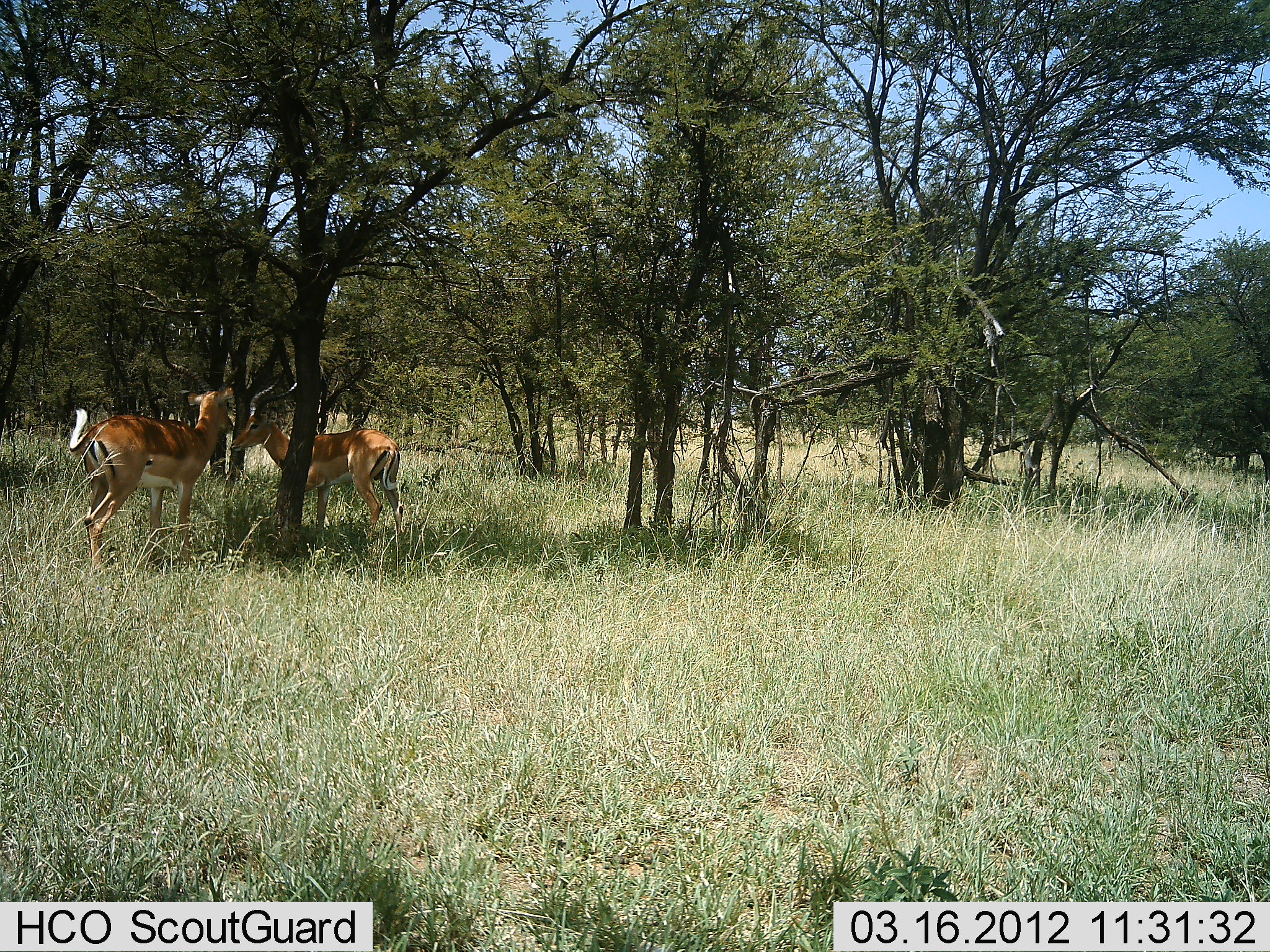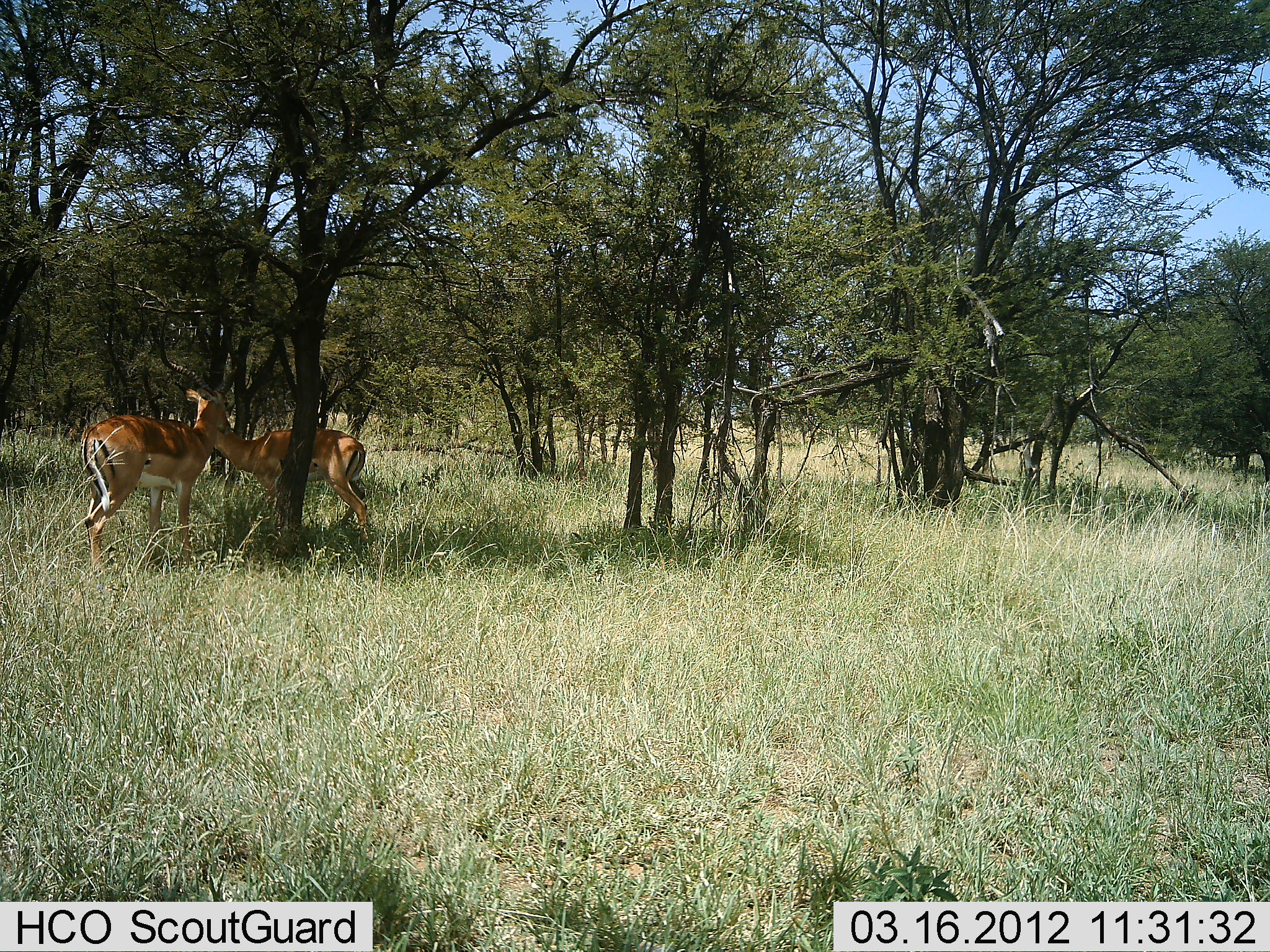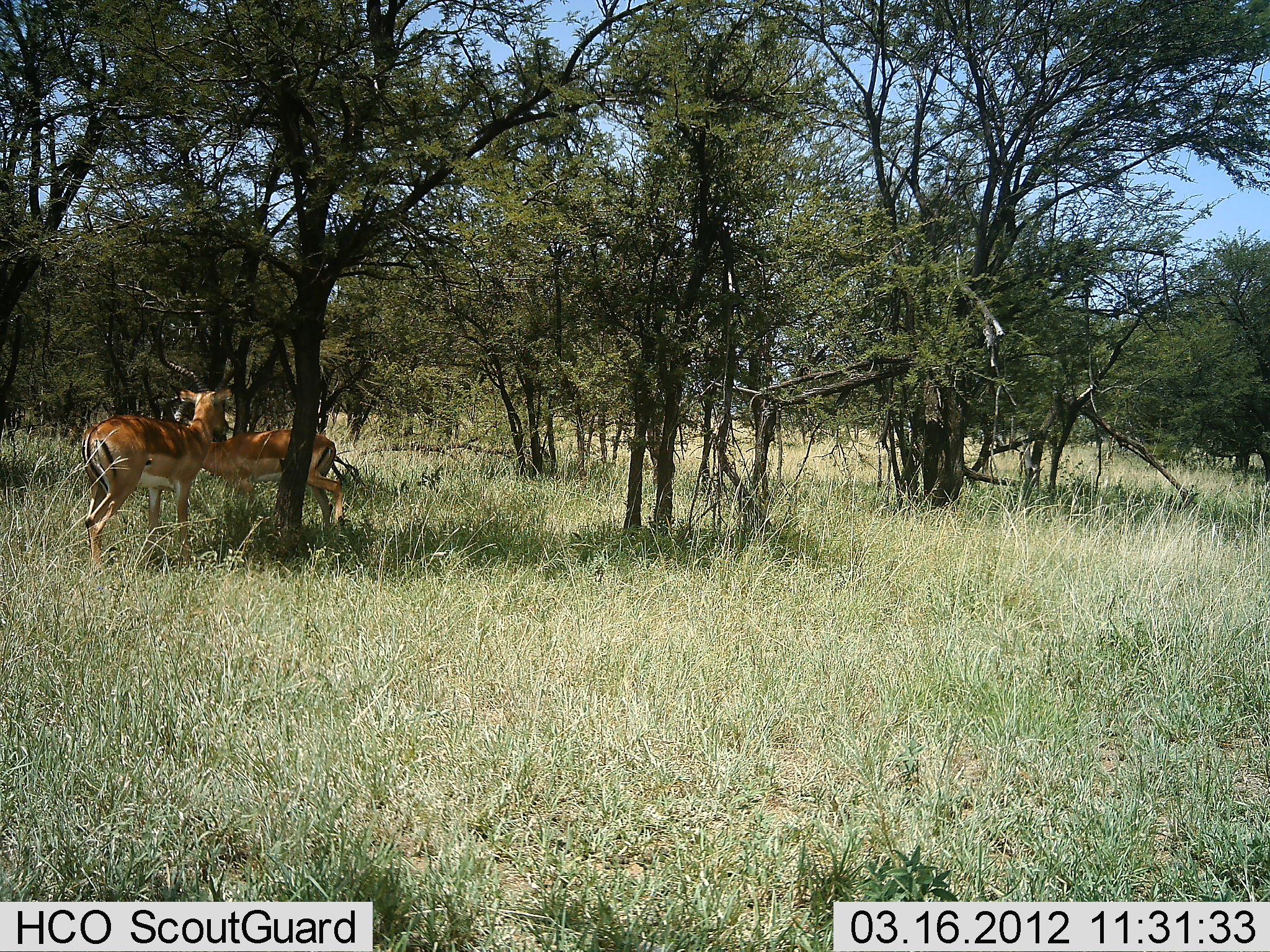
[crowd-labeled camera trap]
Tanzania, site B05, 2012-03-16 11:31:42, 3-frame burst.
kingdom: Animalia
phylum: Chordata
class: Mammalia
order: Artiodactyla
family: Bovidae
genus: Aepyceros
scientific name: Aepyceros melampus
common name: impala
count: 2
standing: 63%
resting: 5%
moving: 37%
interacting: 74%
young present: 0%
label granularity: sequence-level